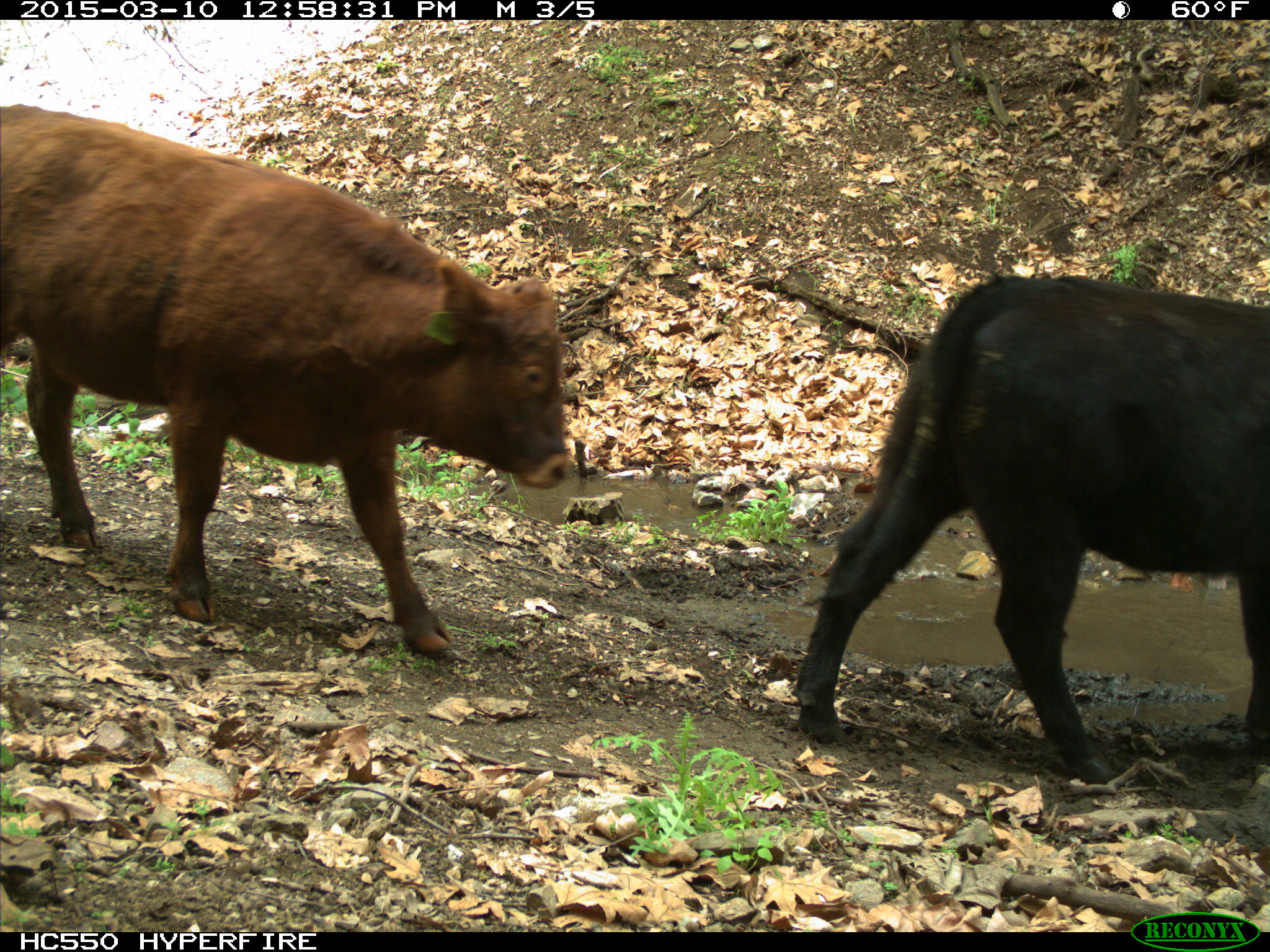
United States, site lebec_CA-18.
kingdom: Animalia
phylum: Chordata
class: Mammalia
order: Artiodactyla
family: Bovidae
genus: Bos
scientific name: Bos taurus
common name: domestic cow